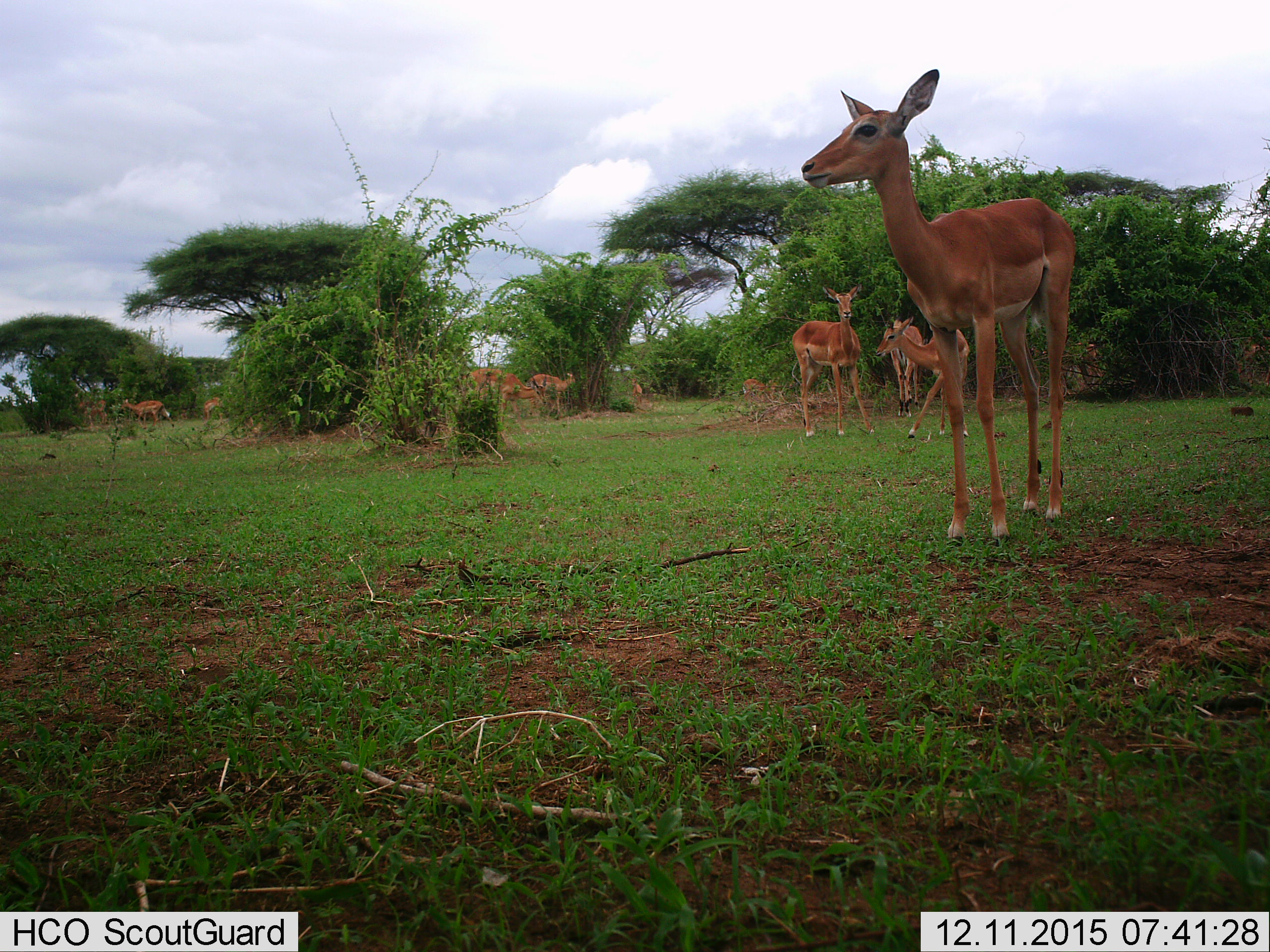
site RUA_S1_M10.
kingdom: Animalia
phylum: Chordata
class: Mammalia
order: Artiodactyla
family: Bovidae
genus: Aepyceros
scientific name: Aepyceros melampus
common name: impala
Impala (Aepyceros melampus), count 11-50. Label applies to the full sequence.